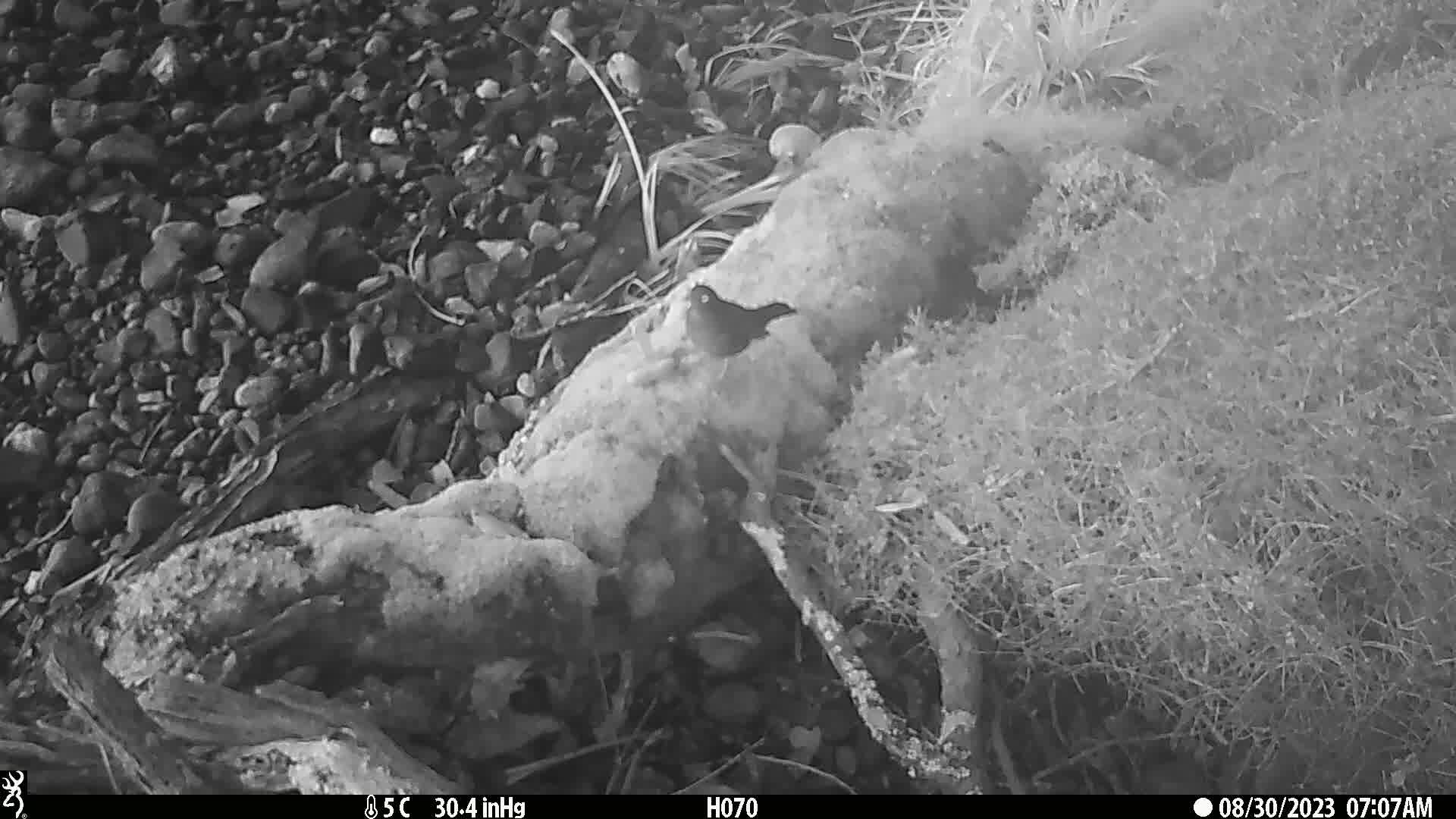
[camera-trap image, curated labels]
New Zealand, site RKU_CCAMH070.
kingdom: Animalia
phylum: Chordata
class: Aves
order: Passeriformes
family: Turdidae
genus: Turdus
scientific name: Turdus merula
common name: eurasian blackbird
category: blackbird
Blackbird (eurasian blackbird) (Turdus merula).